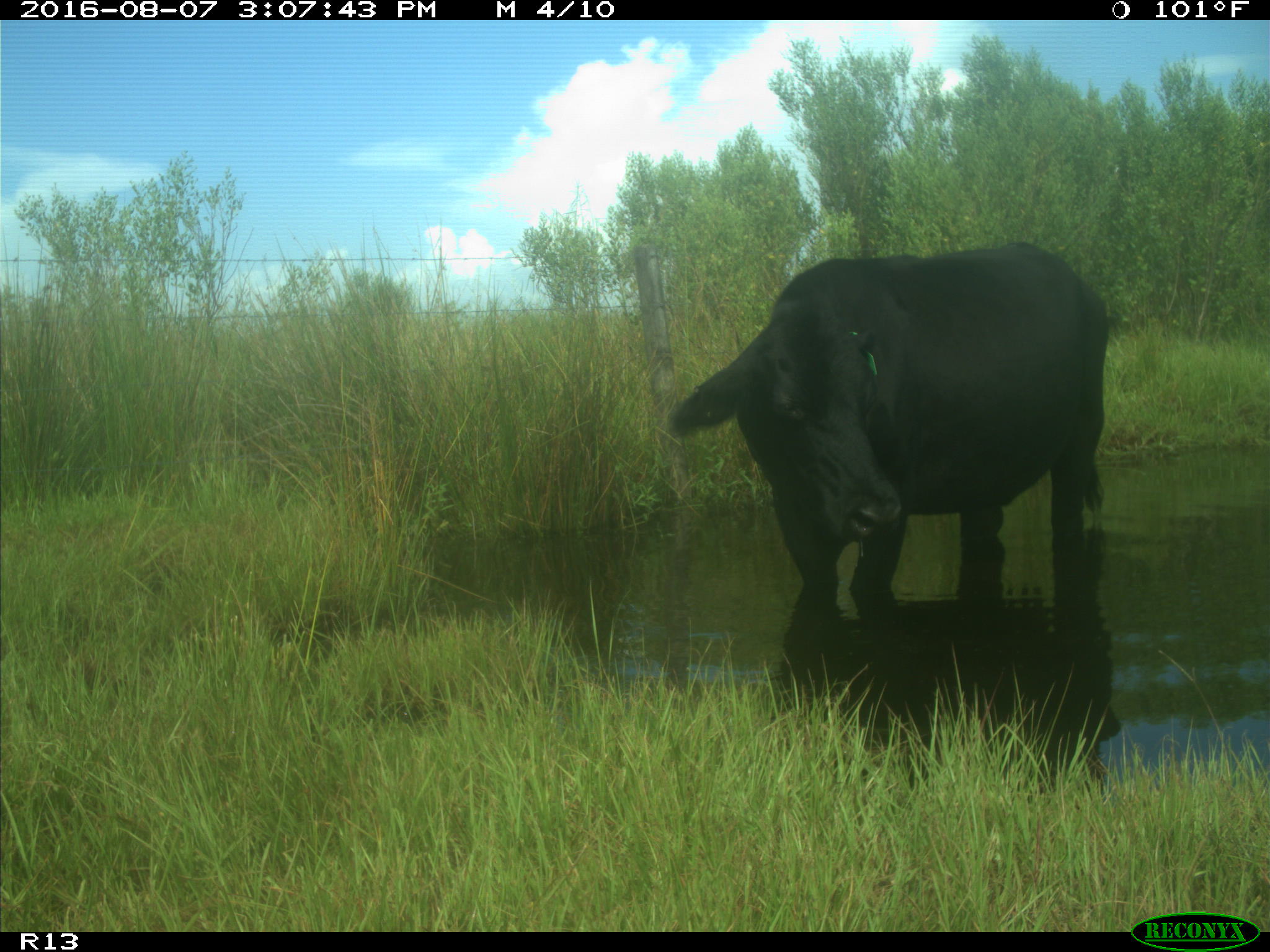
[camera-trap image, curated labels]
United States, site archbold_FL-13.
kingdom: Animalia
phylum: Chordata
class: Mammalia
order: Artiodactyla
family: Bovidae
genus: Bos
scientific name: Bos taurus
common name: domestic cow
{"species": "Bos taurus (domestic cow)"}